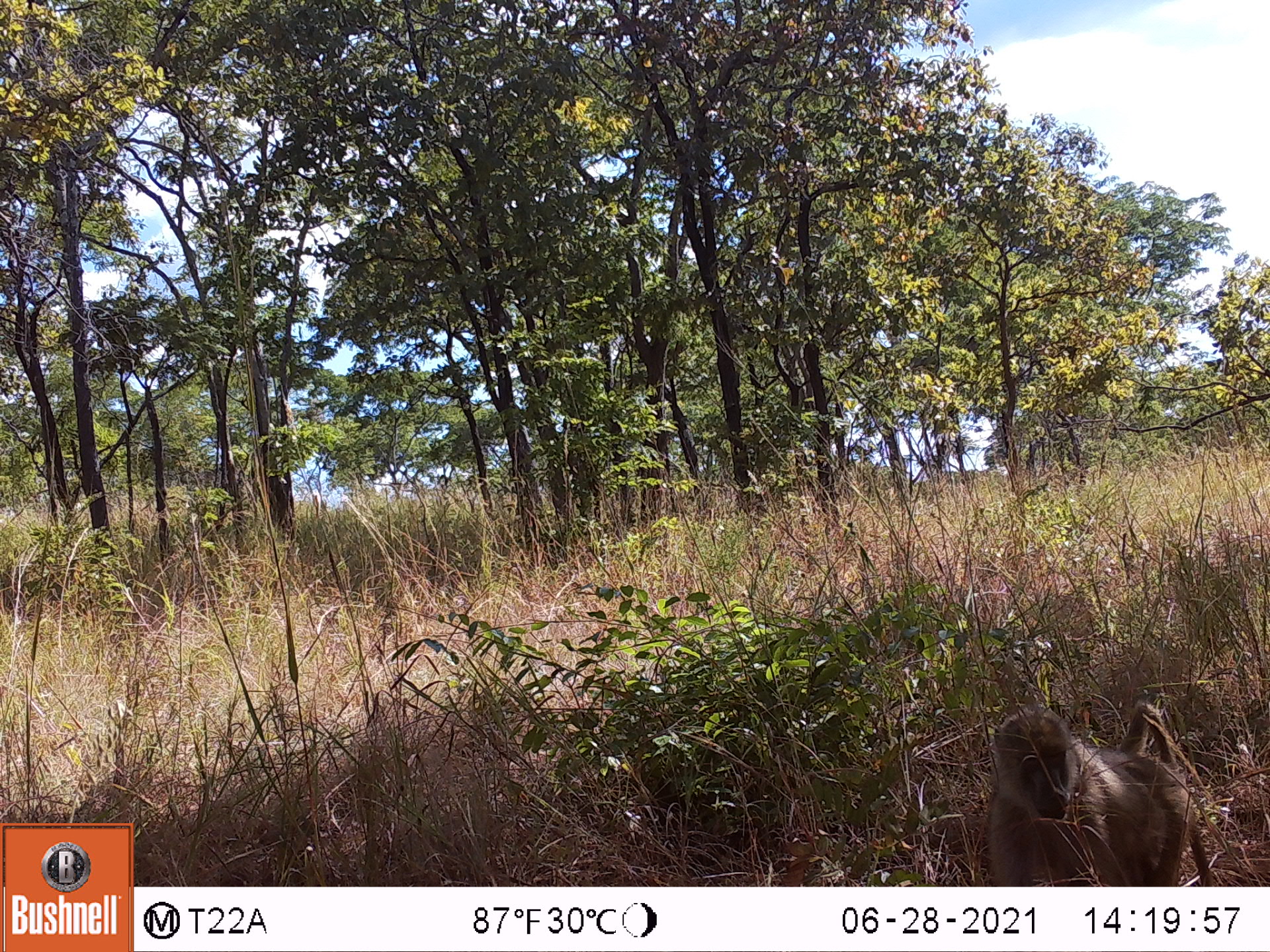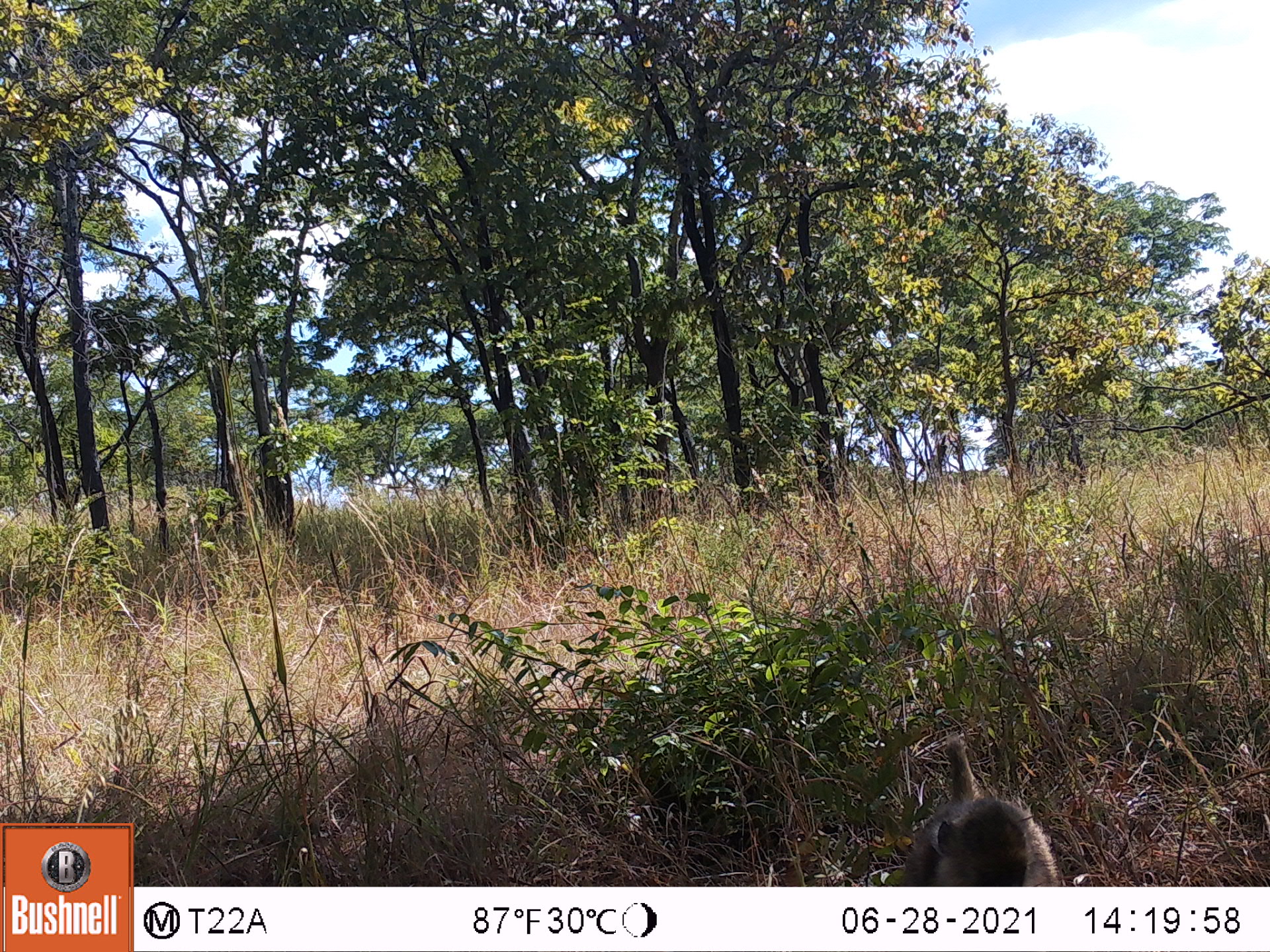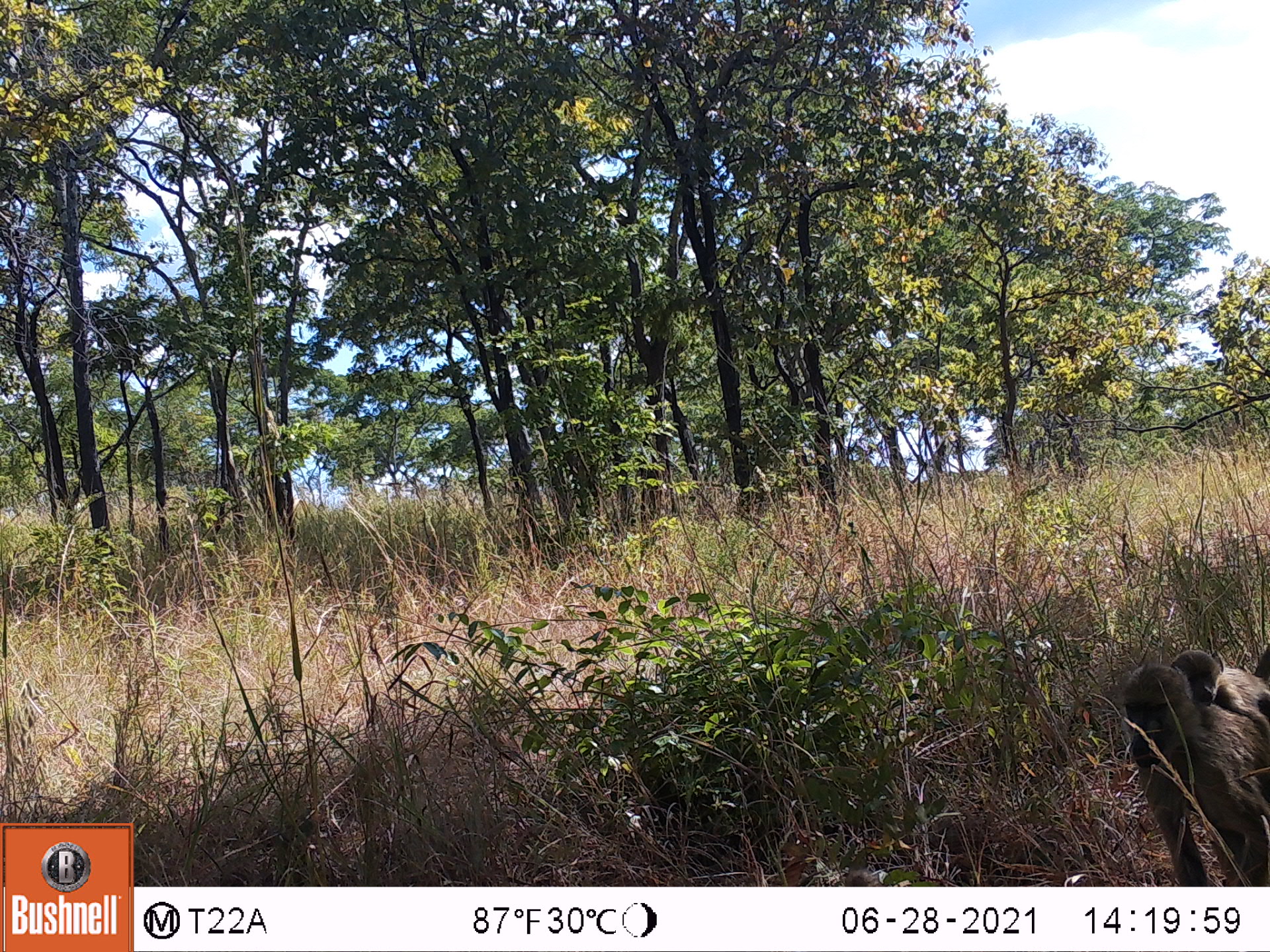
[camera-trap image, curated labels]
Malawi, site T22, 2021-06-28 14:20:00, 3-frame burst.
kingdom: Animalia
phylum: Chordata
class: Mammalia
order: Primates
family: Cercopithecidae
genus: Papio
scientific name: Papio cynocephalus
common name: yellow baboon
Yellow baboon (Papio cynocephalus), count 1.